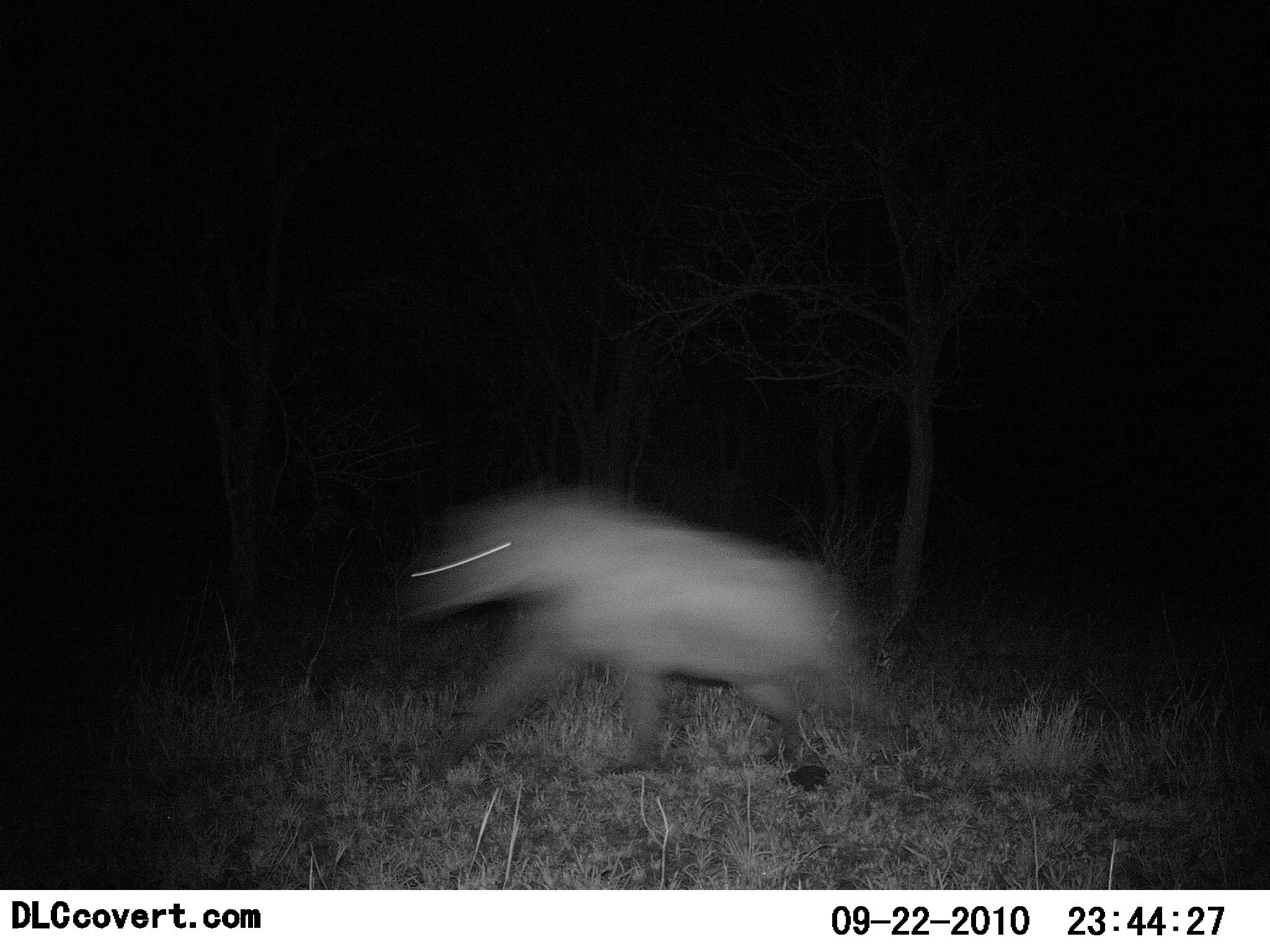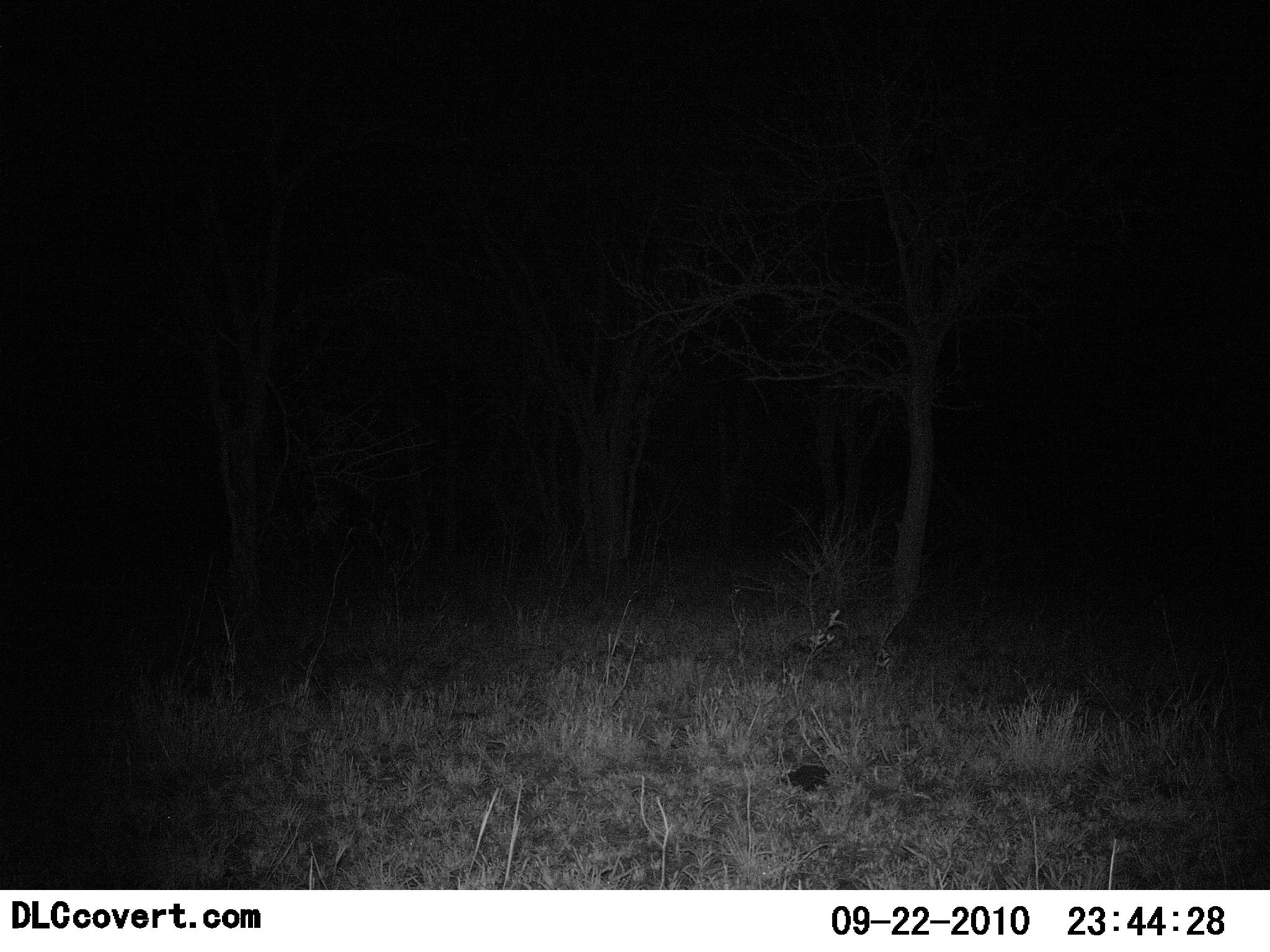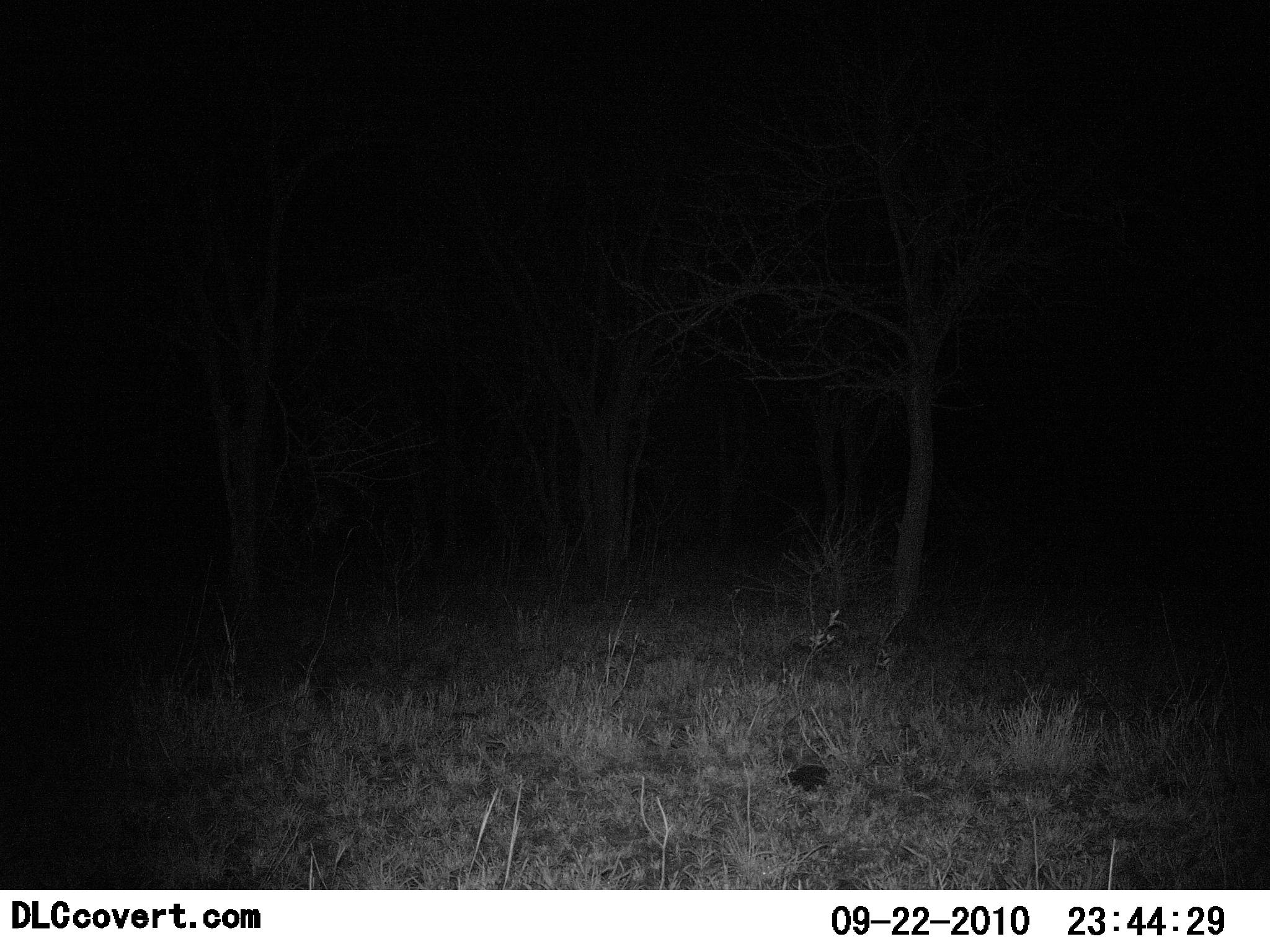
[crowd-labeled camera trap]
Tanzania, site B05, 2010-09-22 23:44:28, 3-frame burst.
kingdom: Animalia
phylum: Chordata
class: Mammalia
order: Carnivora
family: Hyaenidae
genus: Crocuta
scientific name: Crocuta crocuta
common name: spotted hyena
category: hyenaspotted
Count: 1.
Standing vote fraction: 0%.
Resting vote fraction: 0%.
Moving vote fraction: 100%.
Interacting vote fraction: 0%.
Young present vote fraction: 0%.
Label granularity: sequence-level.